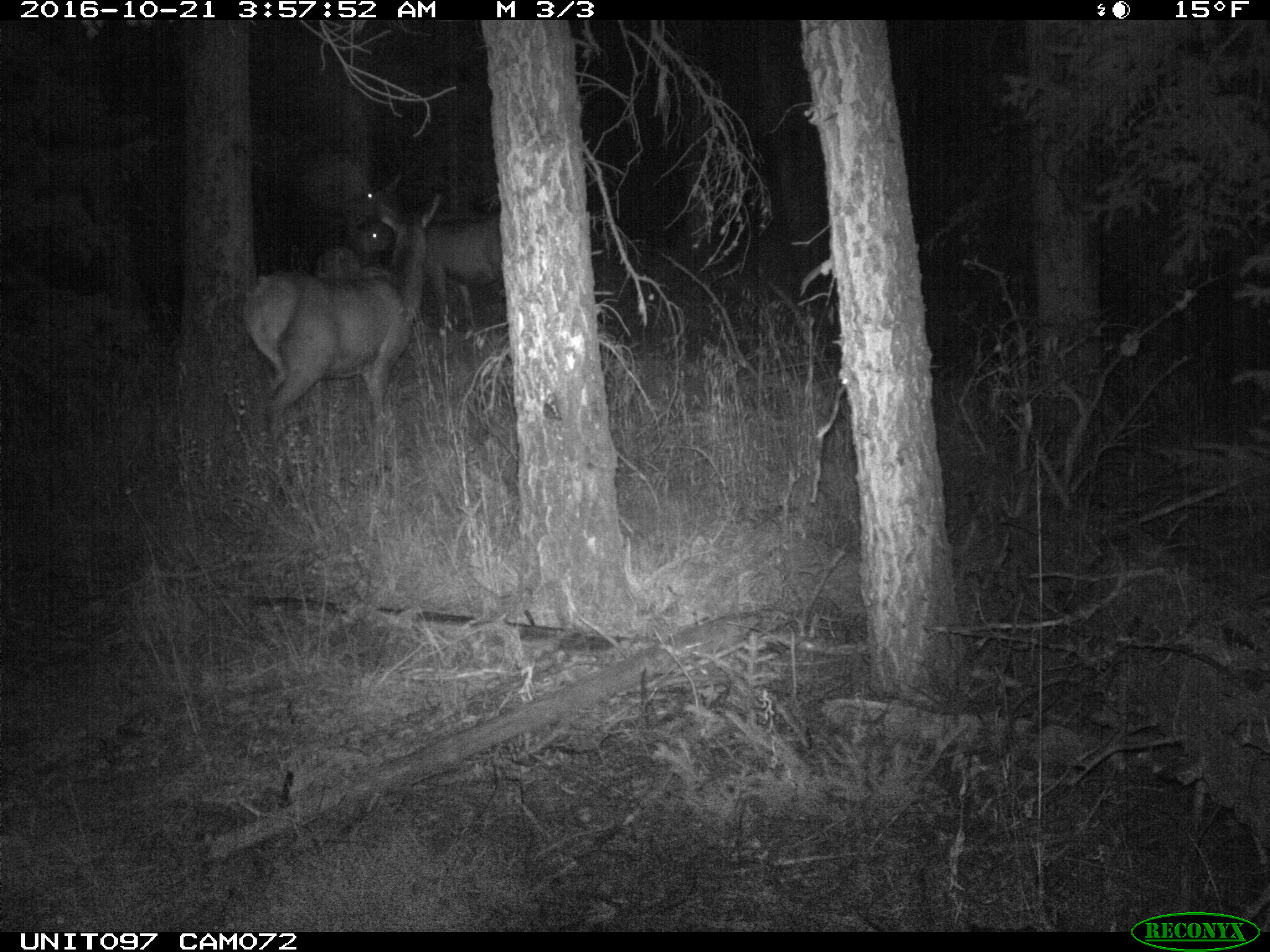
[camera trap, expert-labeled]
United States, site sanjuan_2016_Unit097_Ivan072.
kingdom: Animalia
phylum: Chordata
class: Mammalia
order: Artiodactyla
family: Cervidae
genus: Cervus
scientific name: Cervus elaphus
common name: red deer